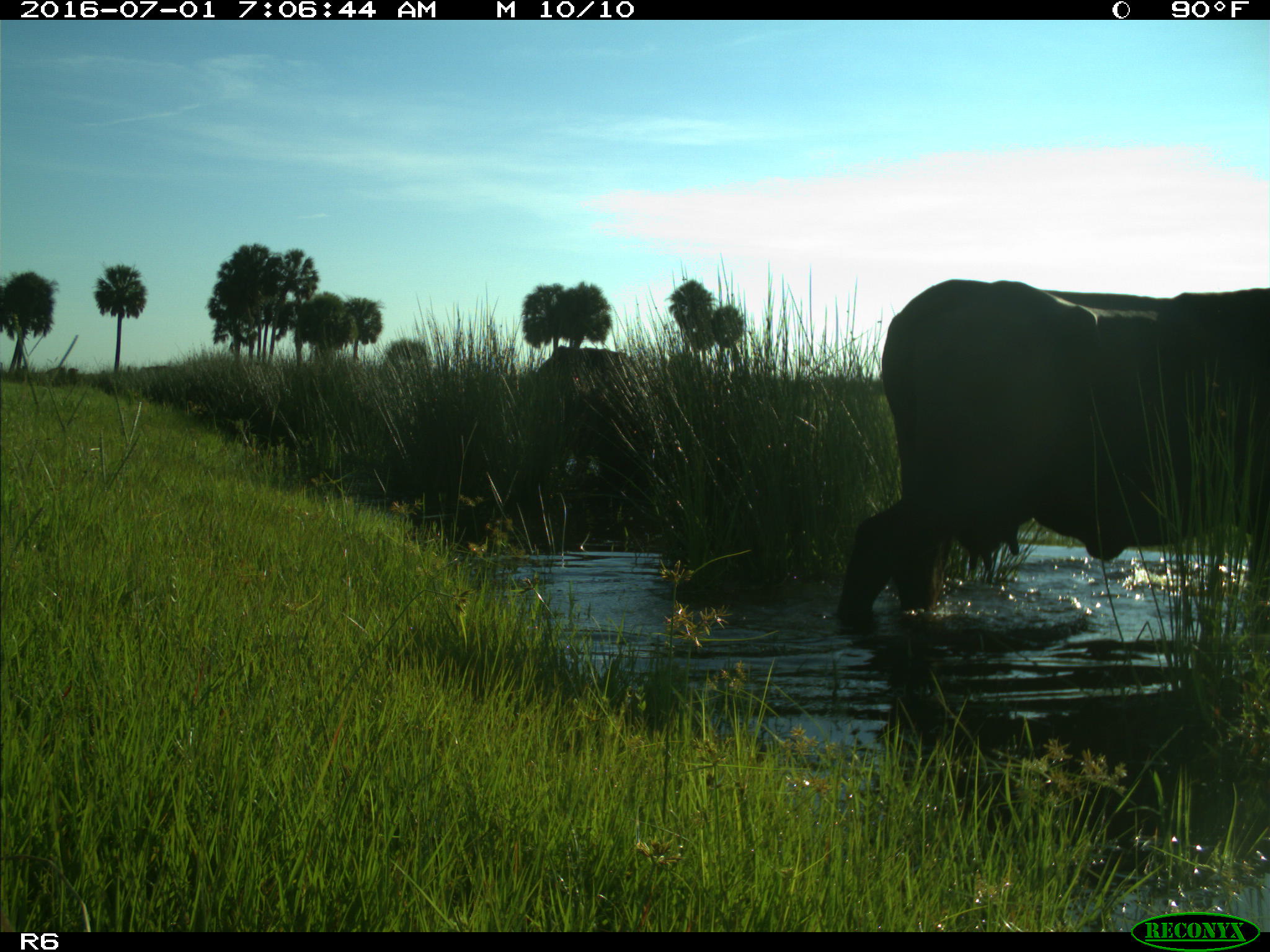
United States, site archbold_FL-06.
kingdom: Animalia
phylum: Chordata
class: Mammalia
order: Artiodactyla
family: Bovidae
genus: Bos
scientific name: Bos taurus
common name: domestic cow